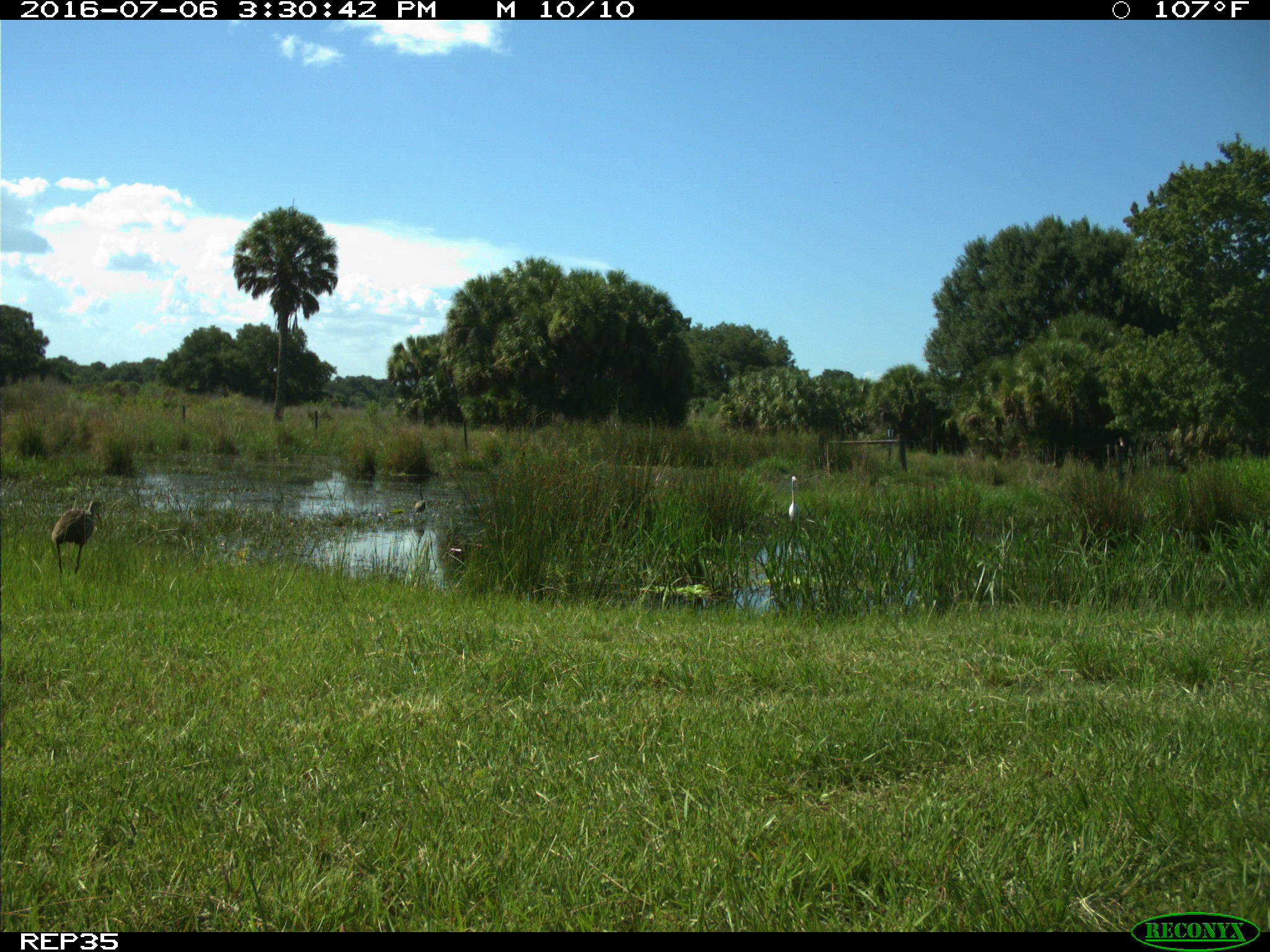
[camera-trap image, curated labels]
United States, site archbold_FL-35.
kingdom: Animalia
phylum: Chordata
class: Aves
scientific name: Aves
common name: birds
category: unidentified bird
Unidentified bird (birds) (Aves).